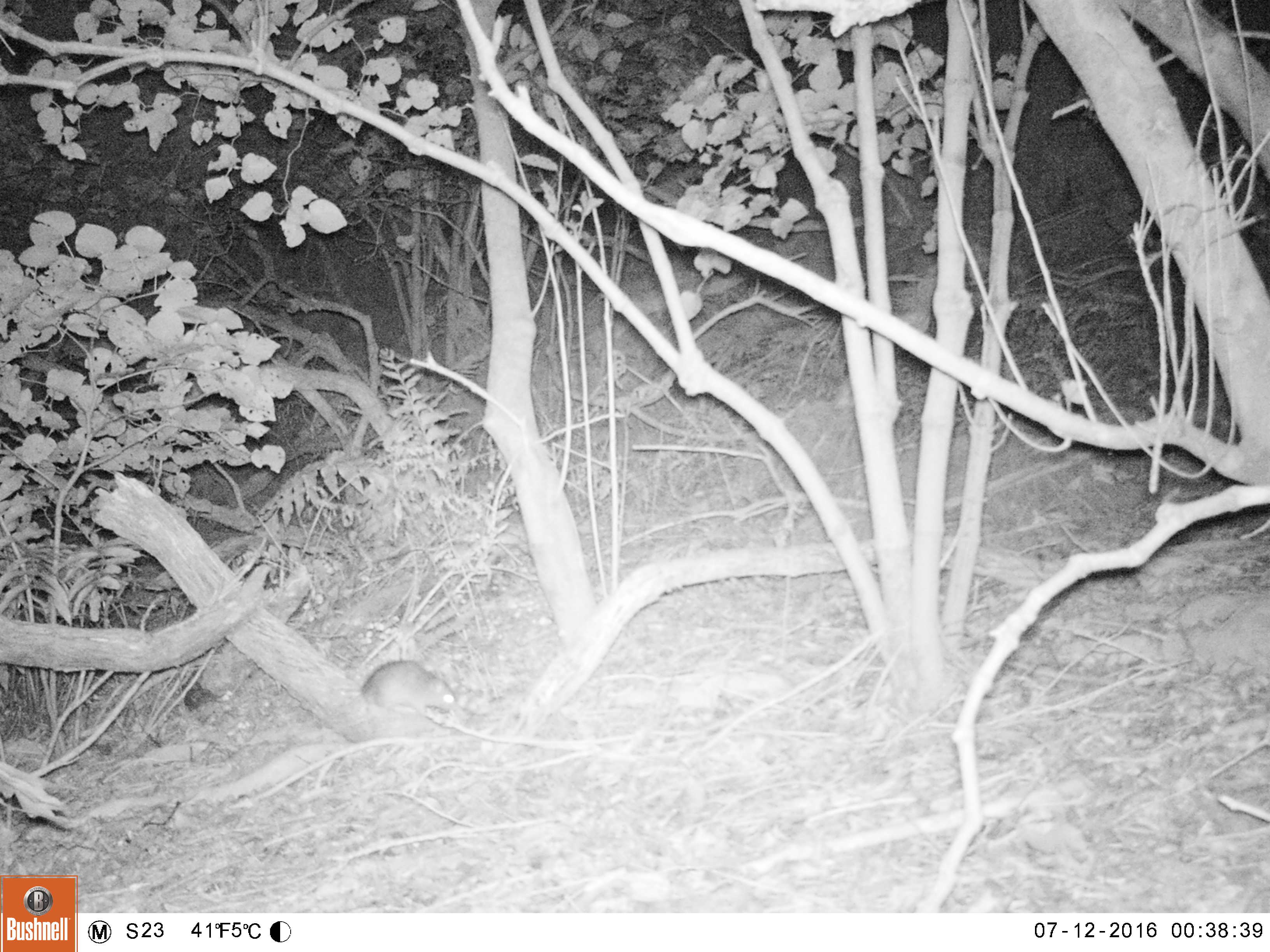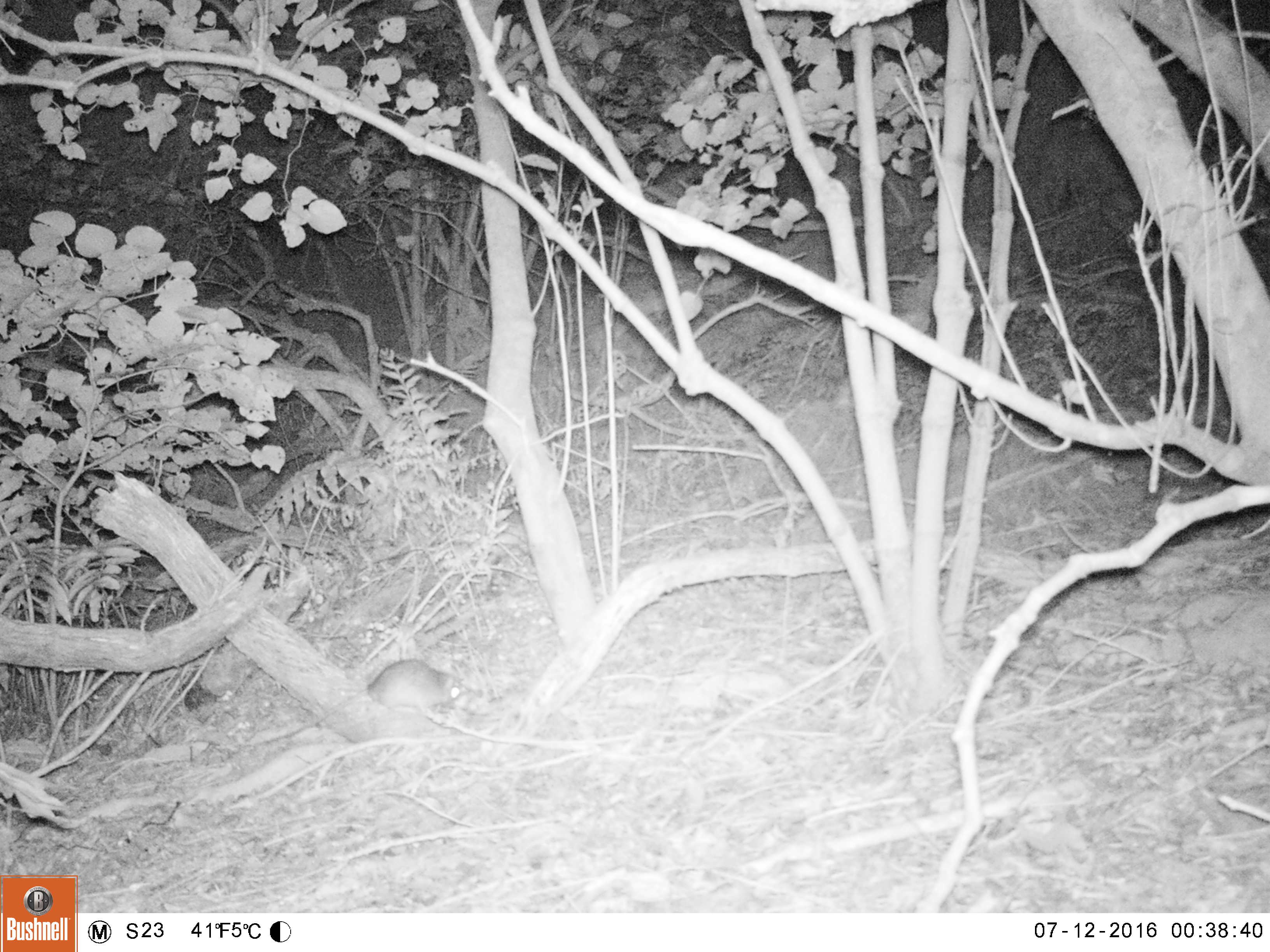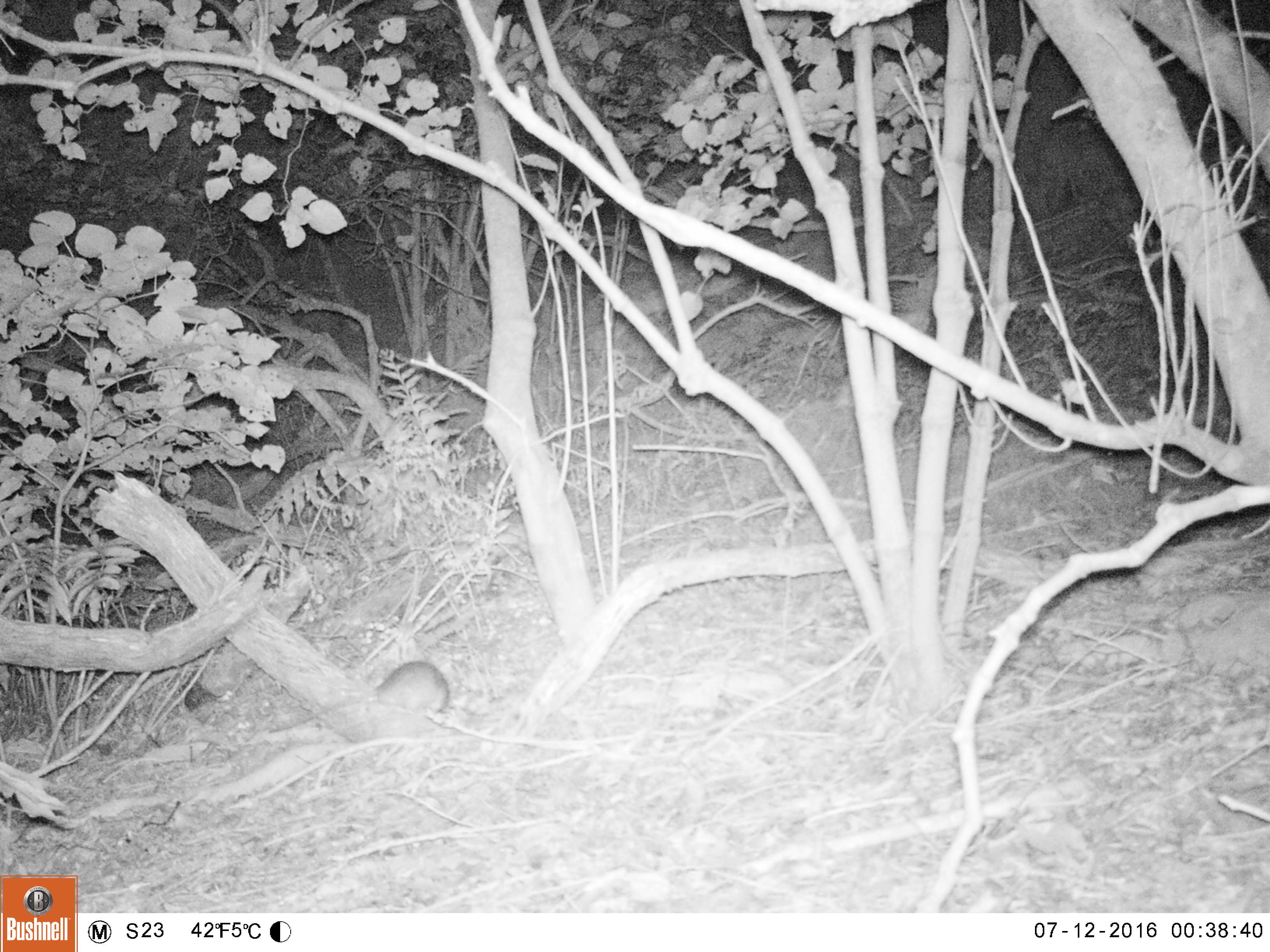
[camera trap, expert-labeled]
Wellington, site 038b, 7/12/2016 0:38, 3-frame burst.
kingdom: Animalia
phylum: Chordata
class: Mammalia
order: Rodentia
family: Muridae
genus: Rattus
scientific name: Rattus rattus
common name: ship rat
Ship rat (Rattus rattus).